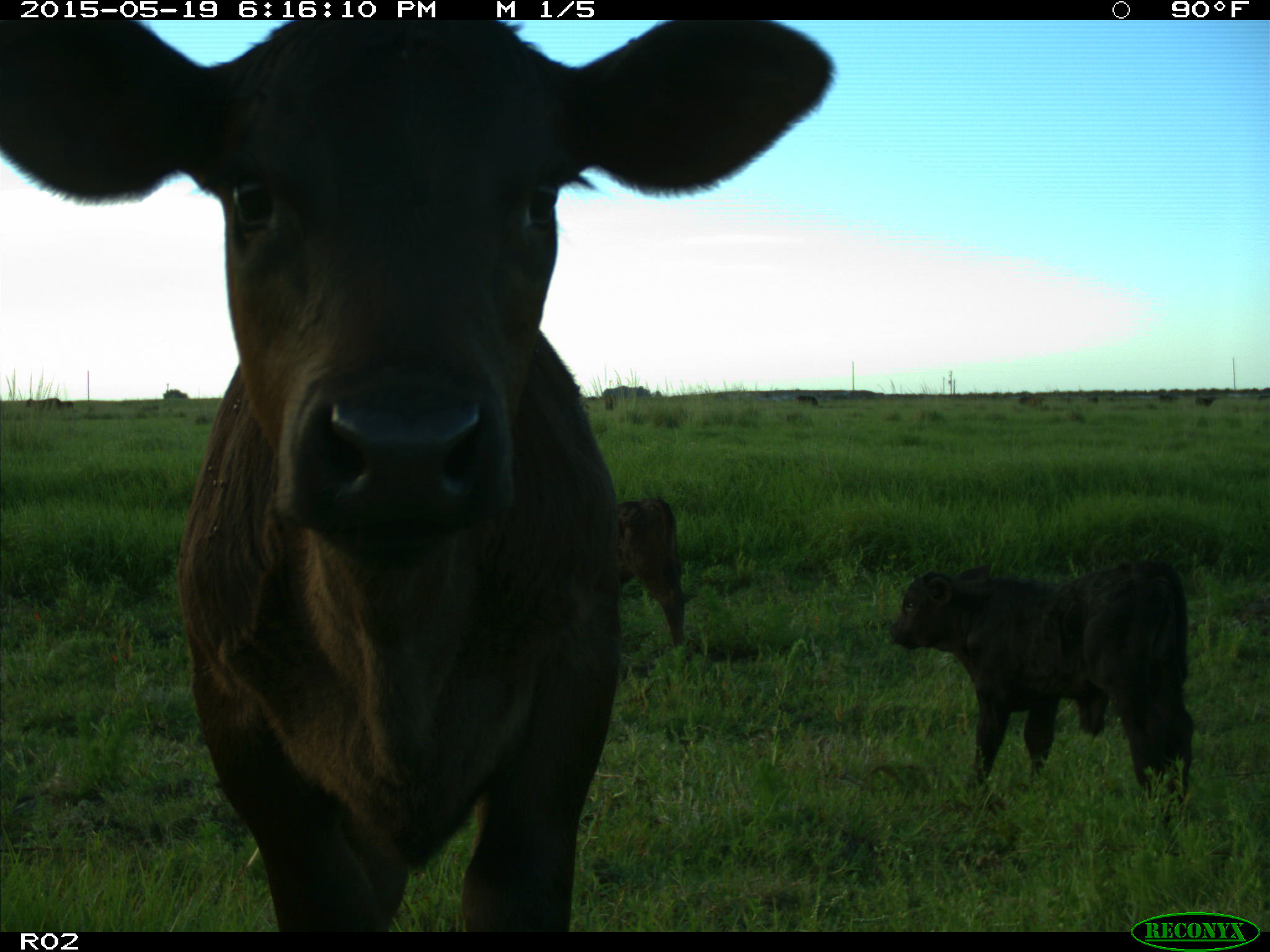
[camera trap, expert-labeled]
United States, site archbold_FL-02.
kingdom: Animalia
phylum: Chordata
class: Mammalia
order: Artiodactyla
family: Bovidae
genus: Bos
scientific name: Bos taurus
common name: domestic cow